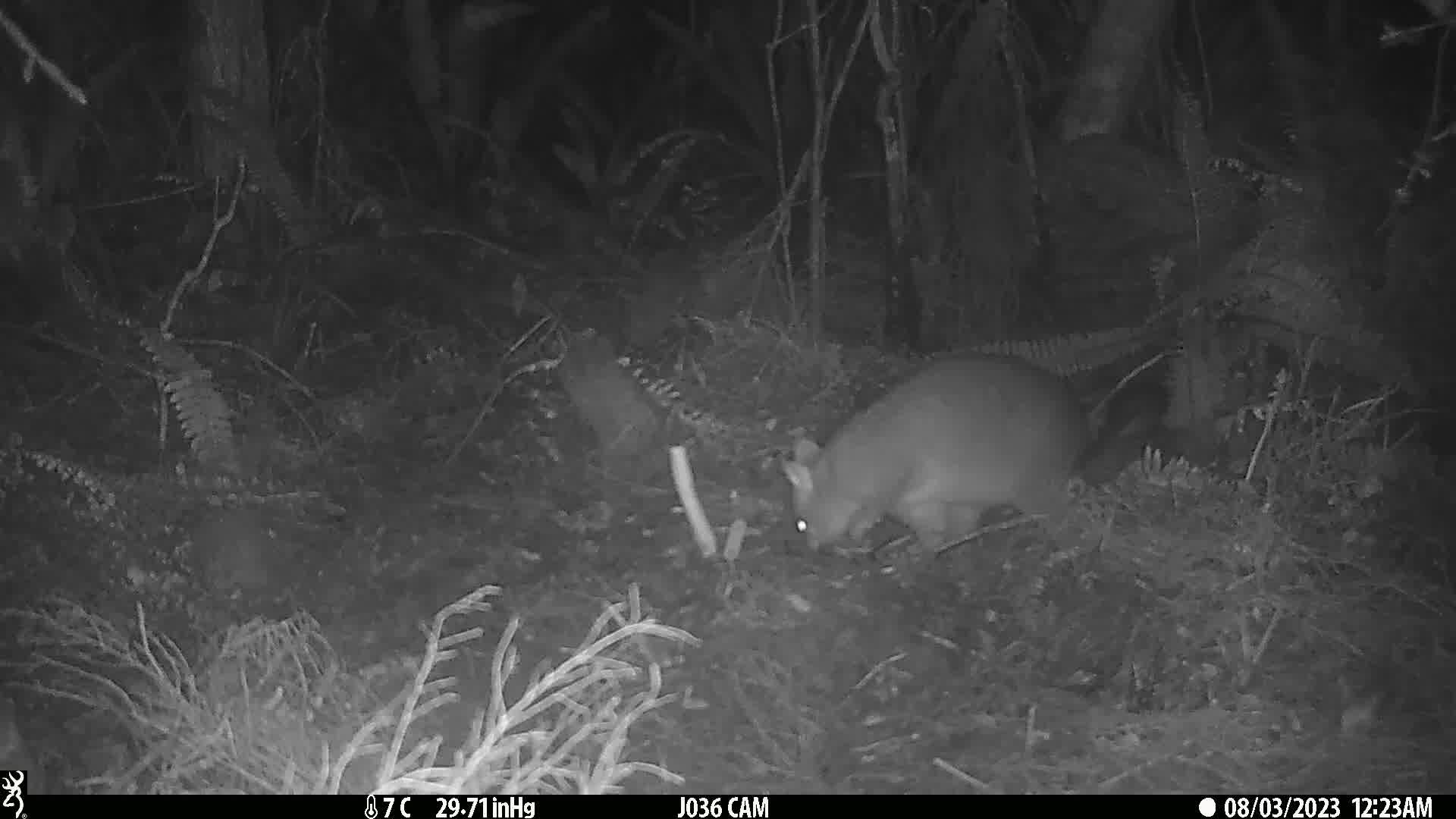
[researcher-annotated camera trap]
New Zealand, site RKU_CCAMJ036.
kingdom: Animalia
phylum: Chordata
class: Mammalia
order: Diprotodontia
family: Phalangeridae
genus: Trichosurus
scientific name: Trichosurus vulpecula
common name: common brushtail possum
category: possum